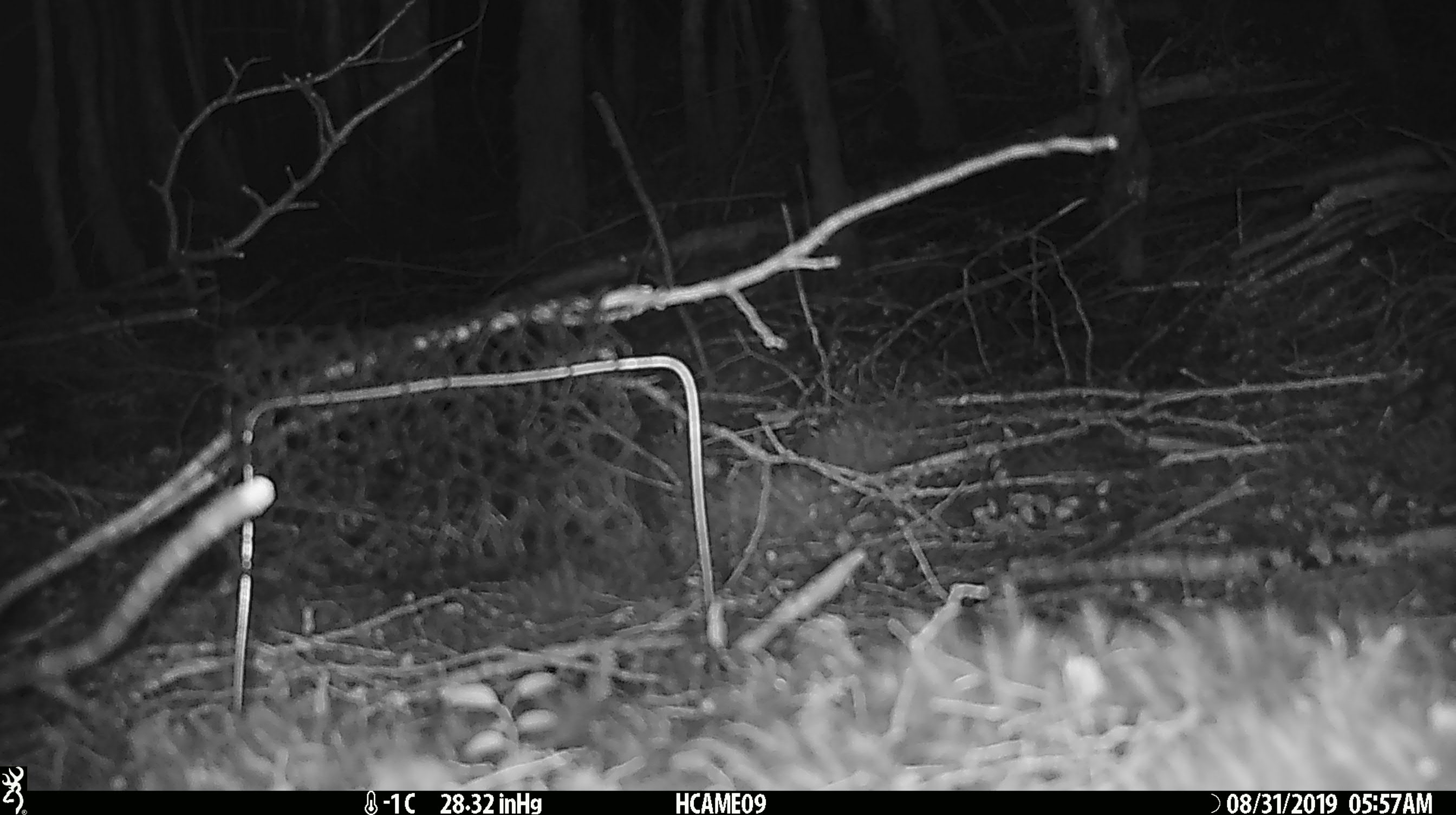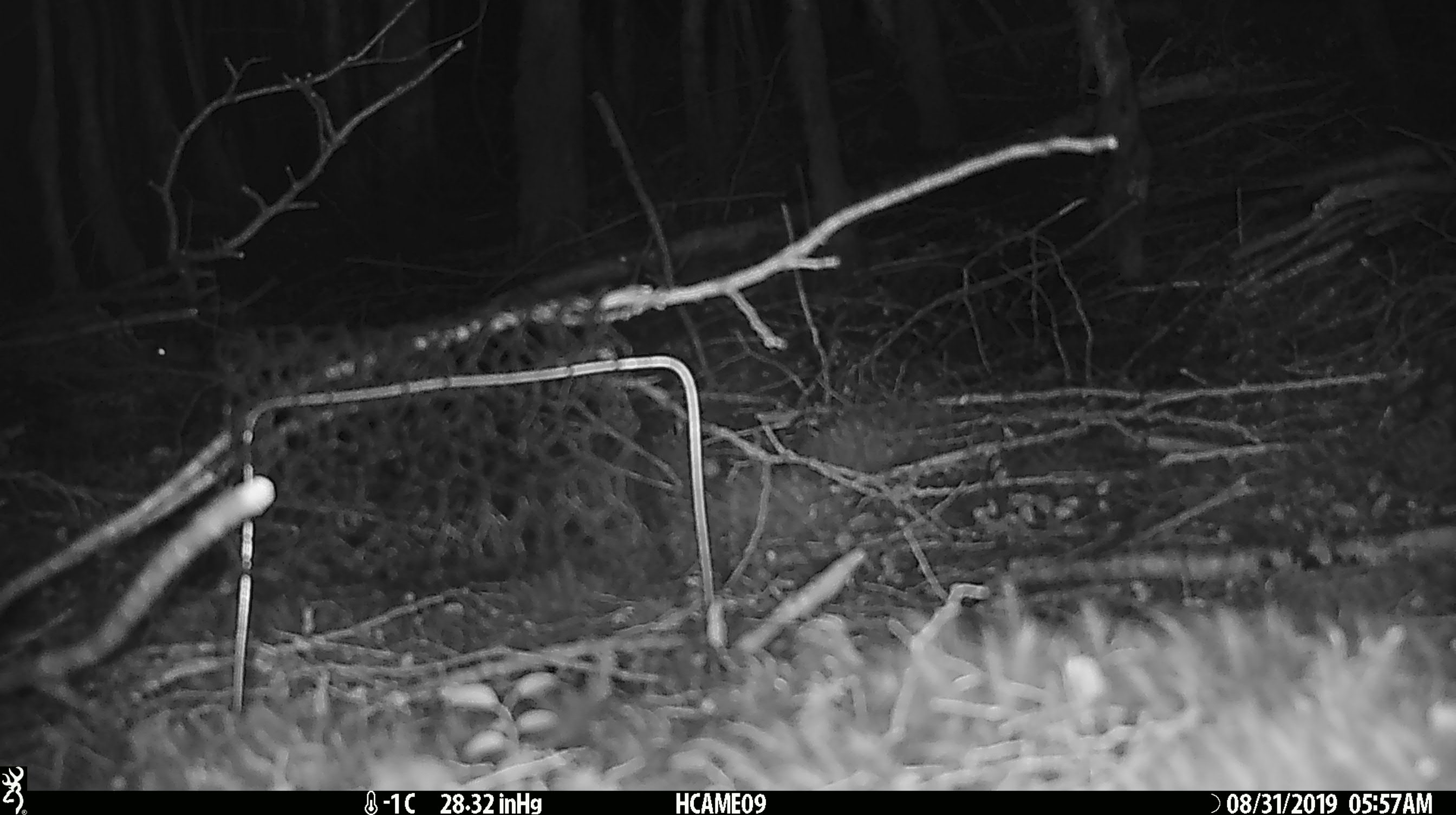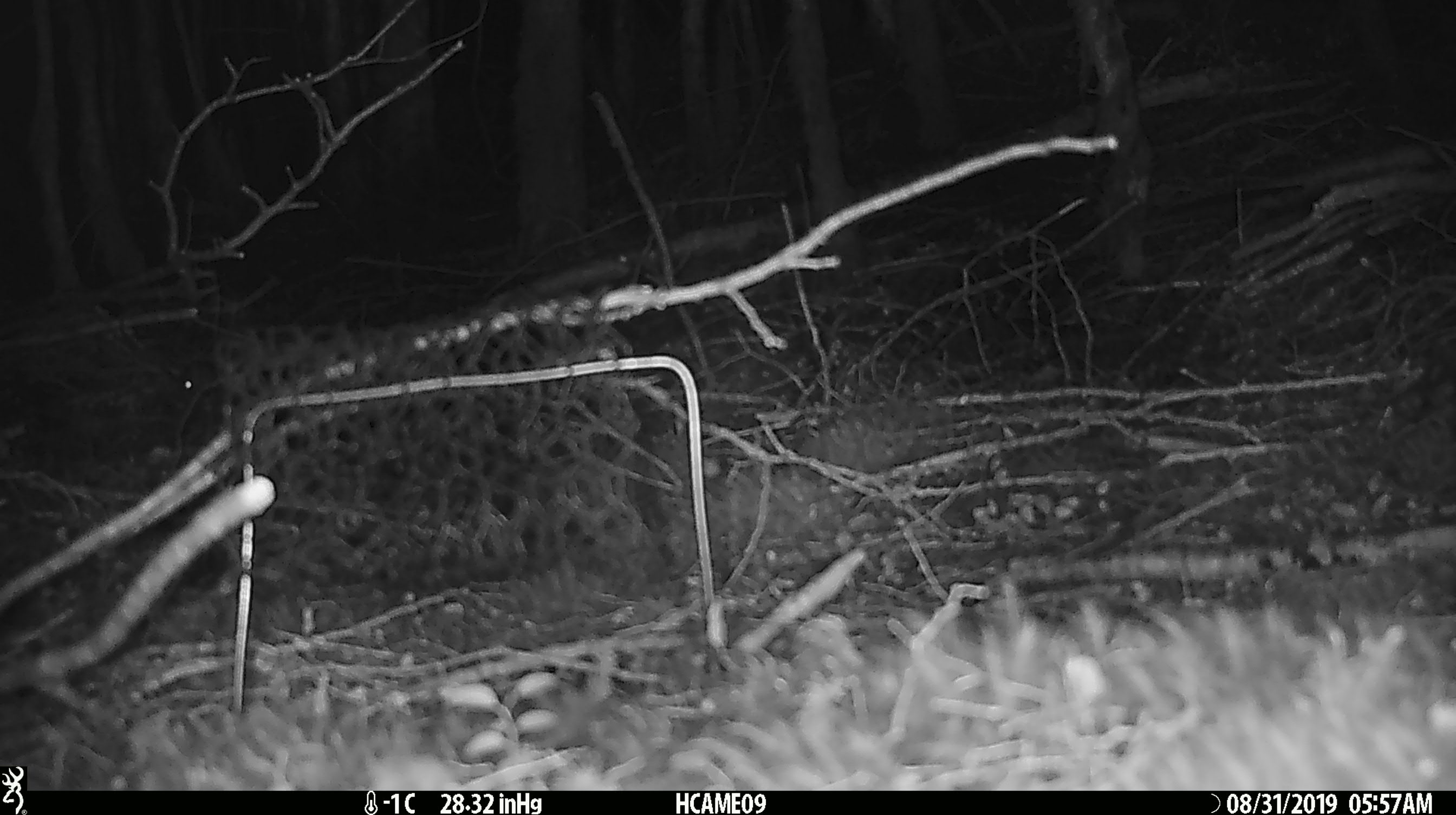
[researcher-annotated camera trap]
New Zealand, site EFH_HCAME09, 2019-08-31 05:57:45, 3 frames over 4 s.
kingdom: Animalia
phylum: Chordata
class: Mammalia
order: Rodentia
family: Muridae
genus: Mus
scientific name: Mus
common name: mouse